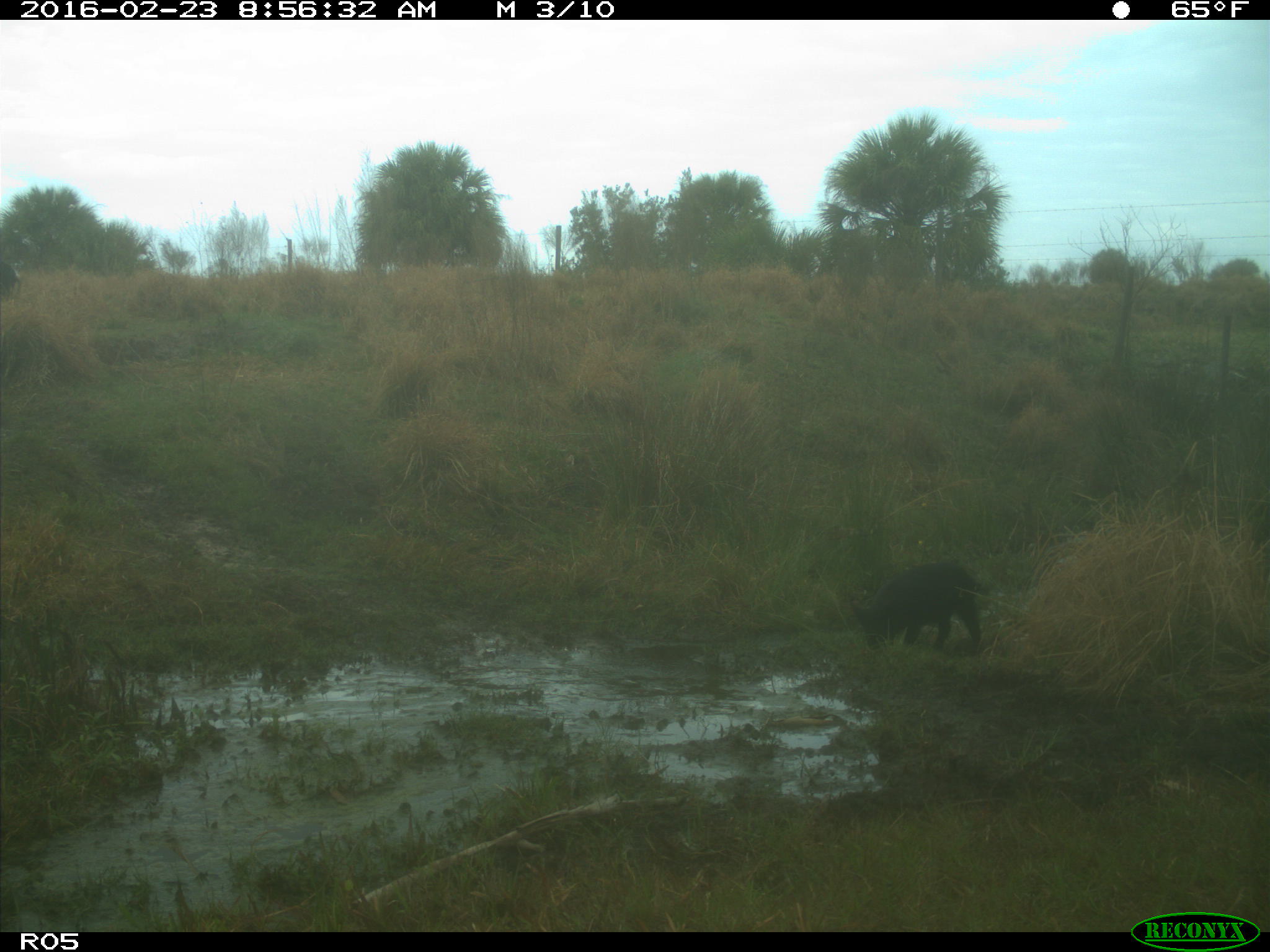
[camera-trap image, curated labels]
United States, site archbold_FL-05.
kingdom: Animalia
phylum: Chordata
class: Mammalia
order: Artiodactyla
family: Suidae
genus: Sus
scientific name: Sus scrofa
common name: wild boar